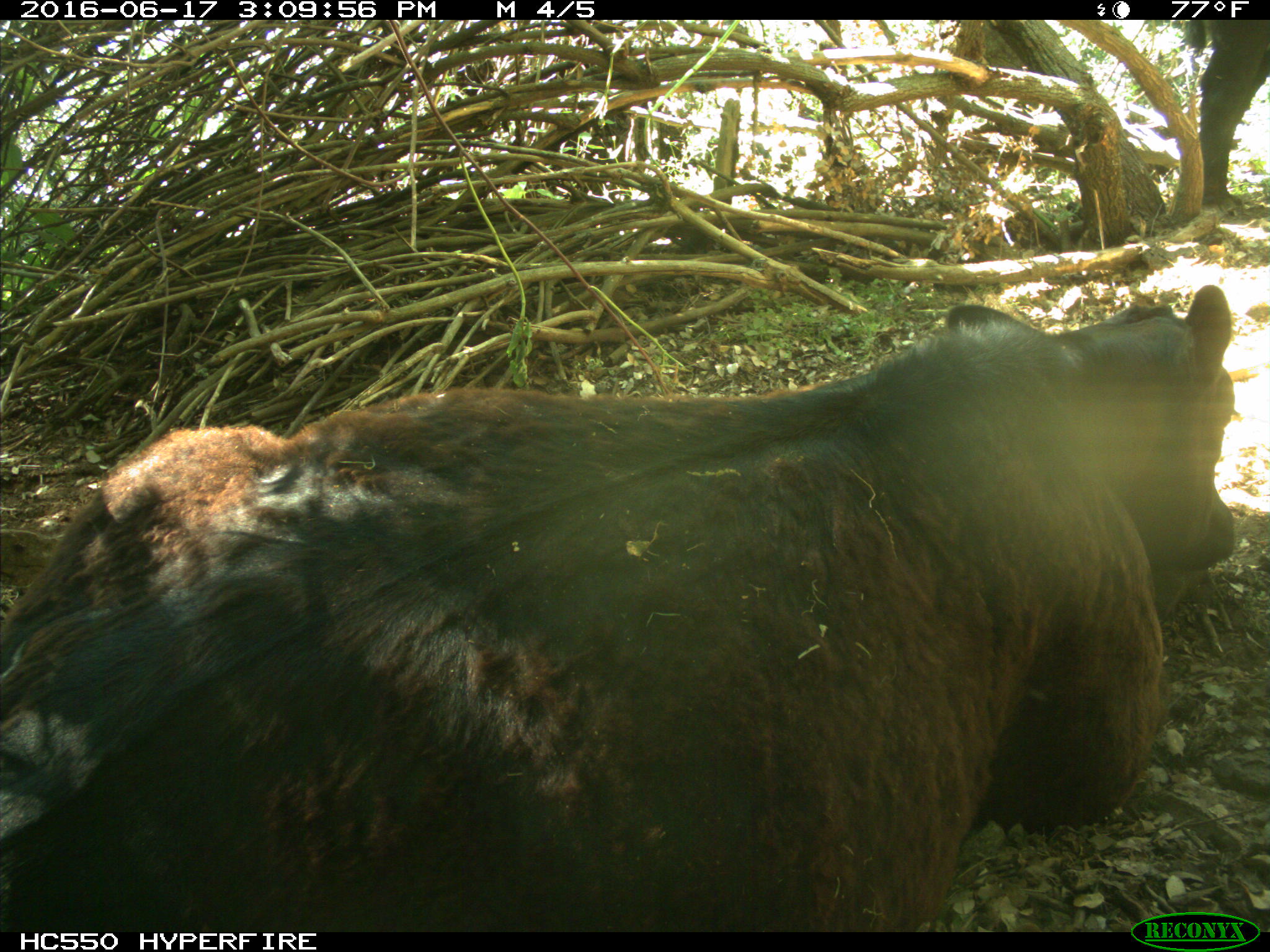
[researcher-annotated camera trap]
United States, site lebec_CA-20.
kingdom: Animalia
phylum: Chordata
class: Mammalia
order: Artiodactyla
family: Bovidae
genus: Bos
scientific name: Bos taurus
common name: domestic cow